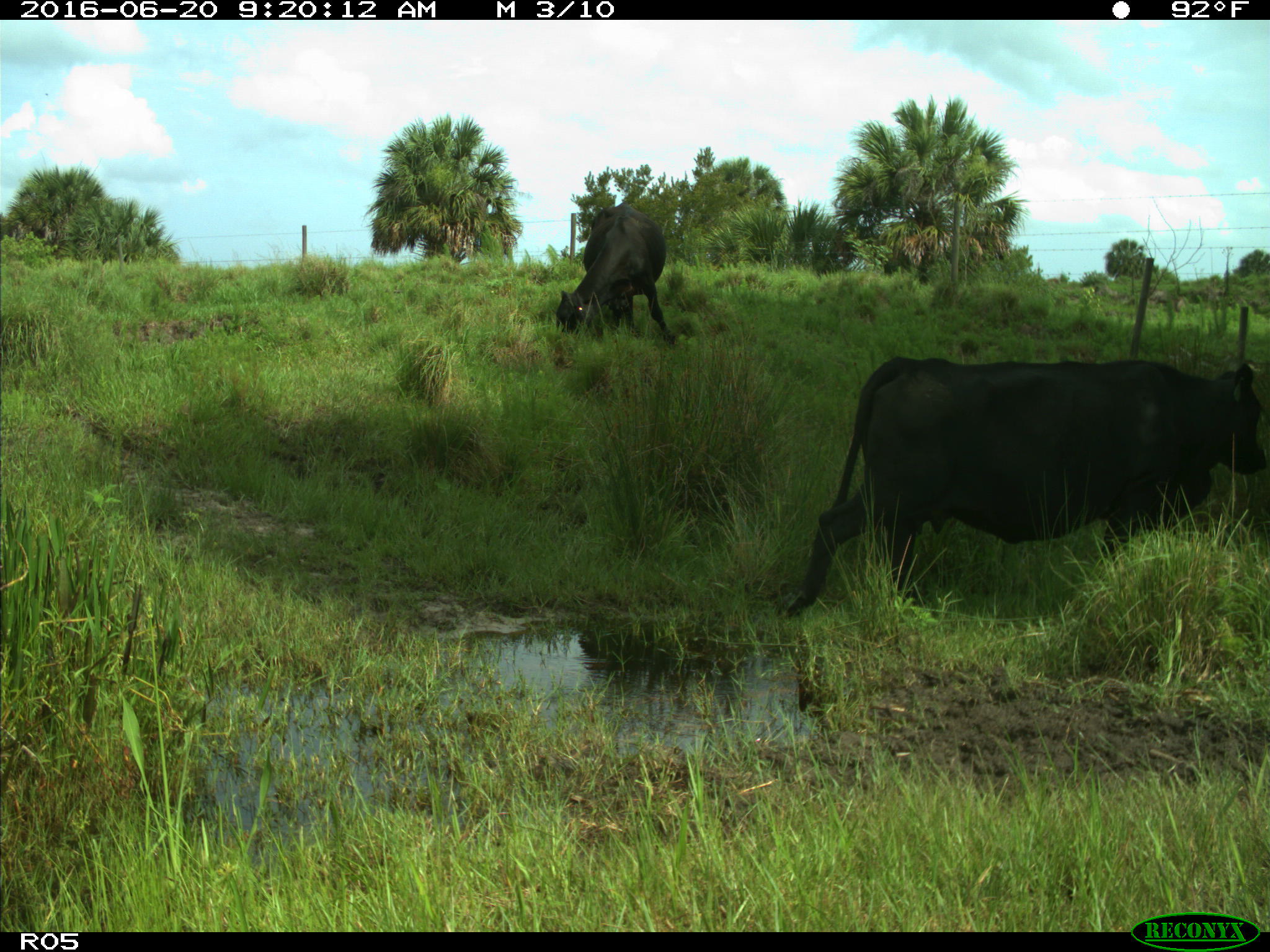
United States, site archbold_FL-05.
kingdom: Animalia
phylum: Chordata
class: Mammalia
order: Artiodactyla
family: Bovidae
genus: Bos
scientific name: Bos taurus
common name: domestic cow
Bos taurus (domestic cow).